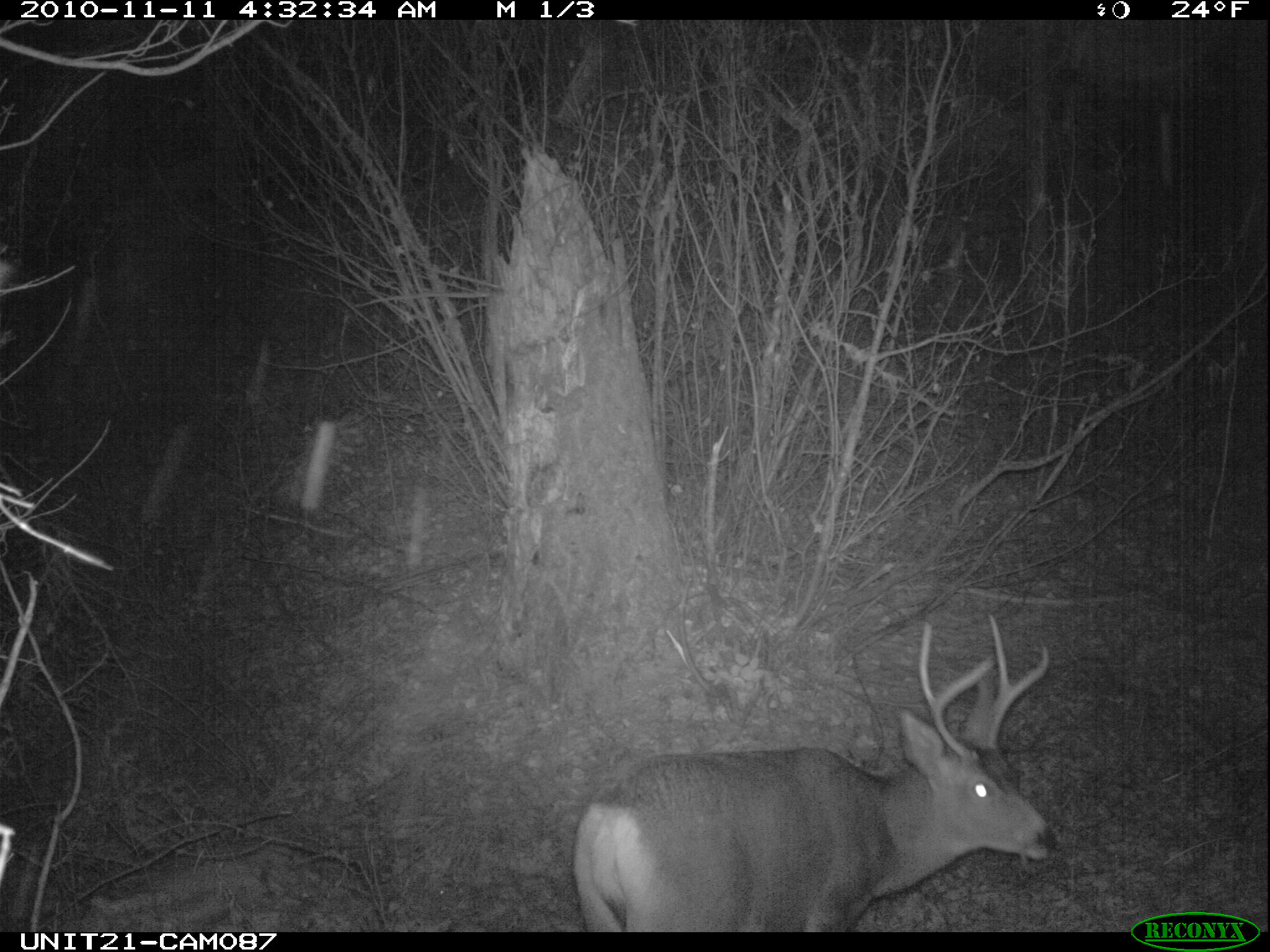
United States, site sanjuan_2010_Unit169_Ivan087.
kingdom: Animalia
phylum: Chordata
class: Mammalia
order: Artiodactyla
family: Cervidae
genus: Odocoileus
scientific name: Odocoileus hemionus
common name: mule deer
Odocoileus hemionus (mule deer).